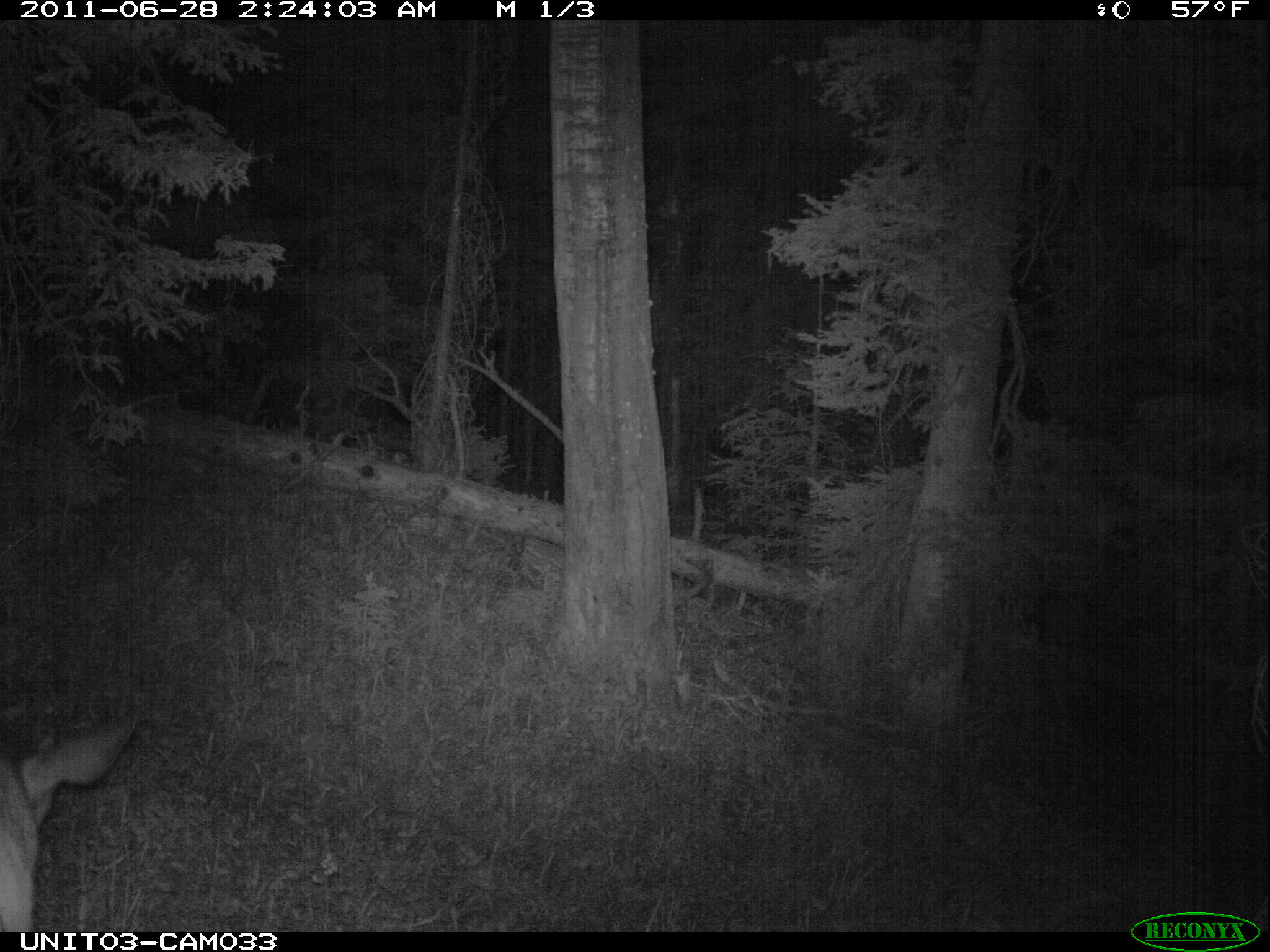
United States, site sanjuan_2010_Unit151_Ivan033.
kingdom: Animalia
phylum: Chordata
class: Mammalia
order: Artiodactyla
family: Cervidae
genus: Odocoileus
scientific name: Odocoileus hemionus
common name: mule deer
Odocoileus hemionus (mule deer).